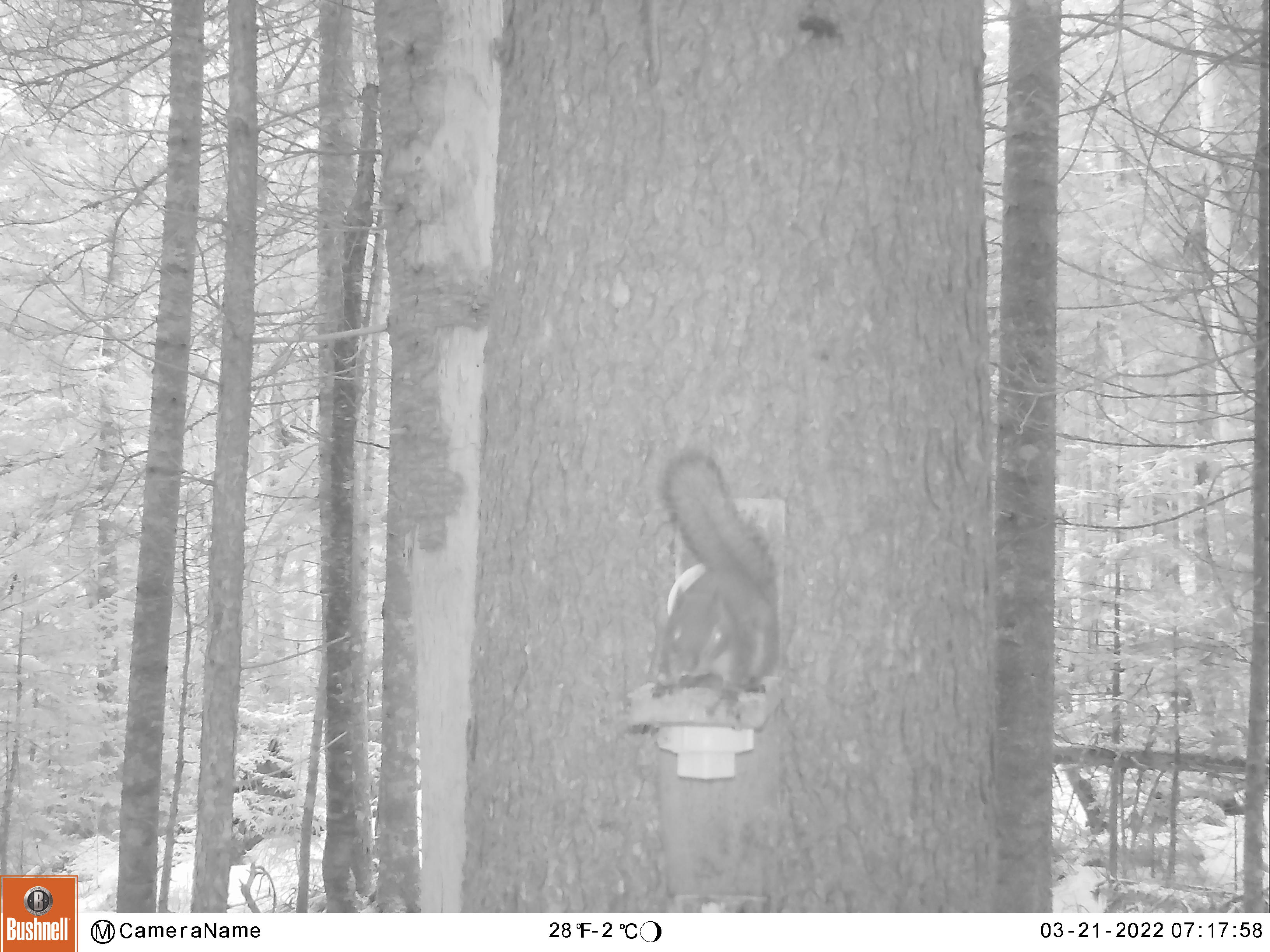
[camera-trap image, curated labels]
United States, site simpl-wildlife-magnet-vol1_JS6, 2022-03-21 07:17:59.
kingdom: Animalia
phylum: Chordata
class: Mammalia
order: Rodentia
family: Sciuridae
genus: Tamiasciurus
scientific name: Tamiasciurus hudsonicus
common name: red squirrel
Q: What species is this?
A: Red squirrel (Tamiasciurus hudsonicus).